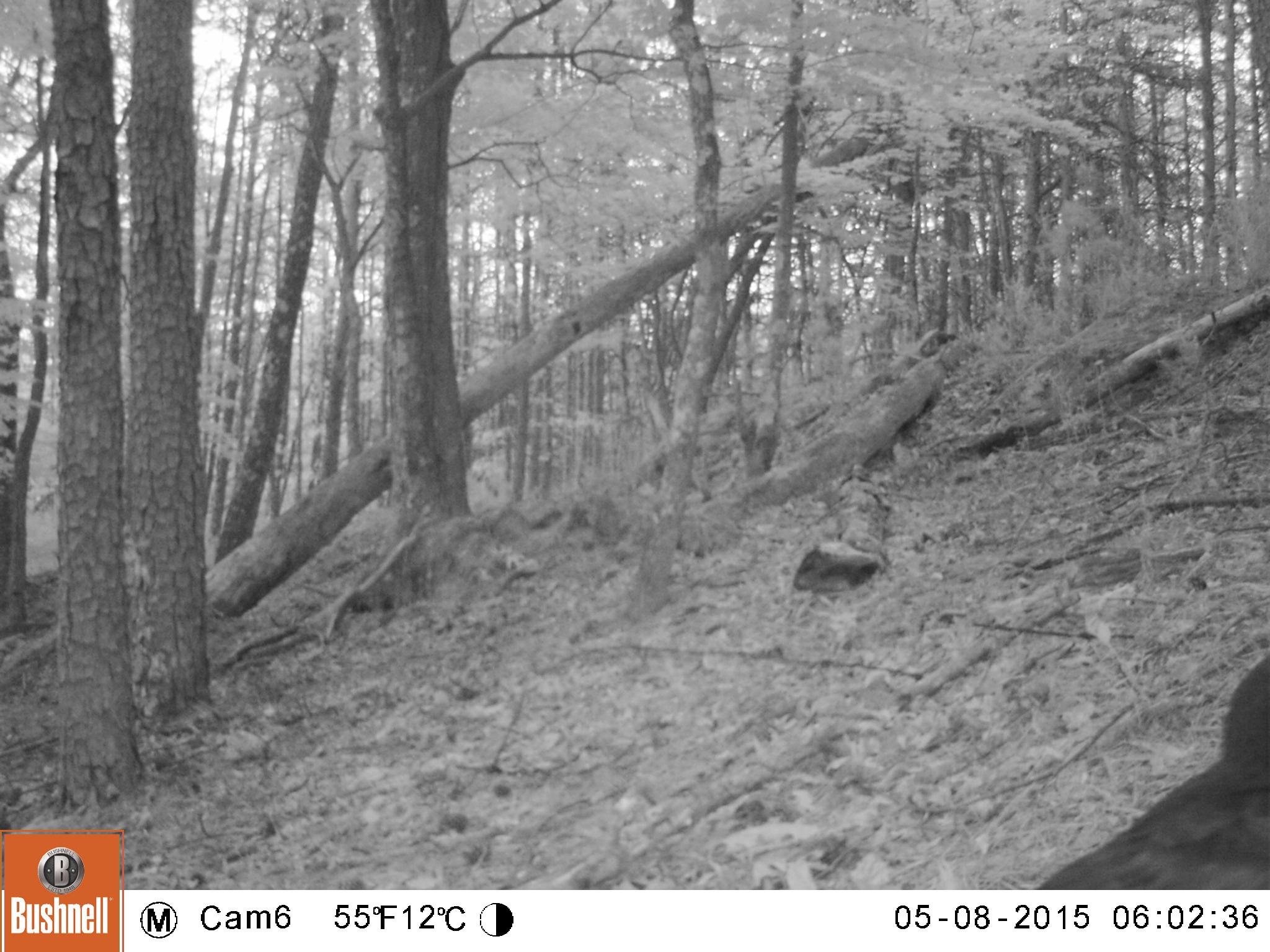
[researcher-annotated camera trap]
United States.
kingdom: Animalia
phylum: Chordata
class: Aves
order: Passeriformes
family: Corvidae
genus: Corvus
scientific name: Corvus brachyrhynchos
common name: american crow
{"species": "American Crow (Corvus brachyrhynchos)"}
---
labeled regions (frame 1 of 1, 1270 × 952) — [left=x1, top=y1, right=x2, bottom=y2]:
American Crow: [left=1014, top=627, right=1265, bottom=891]